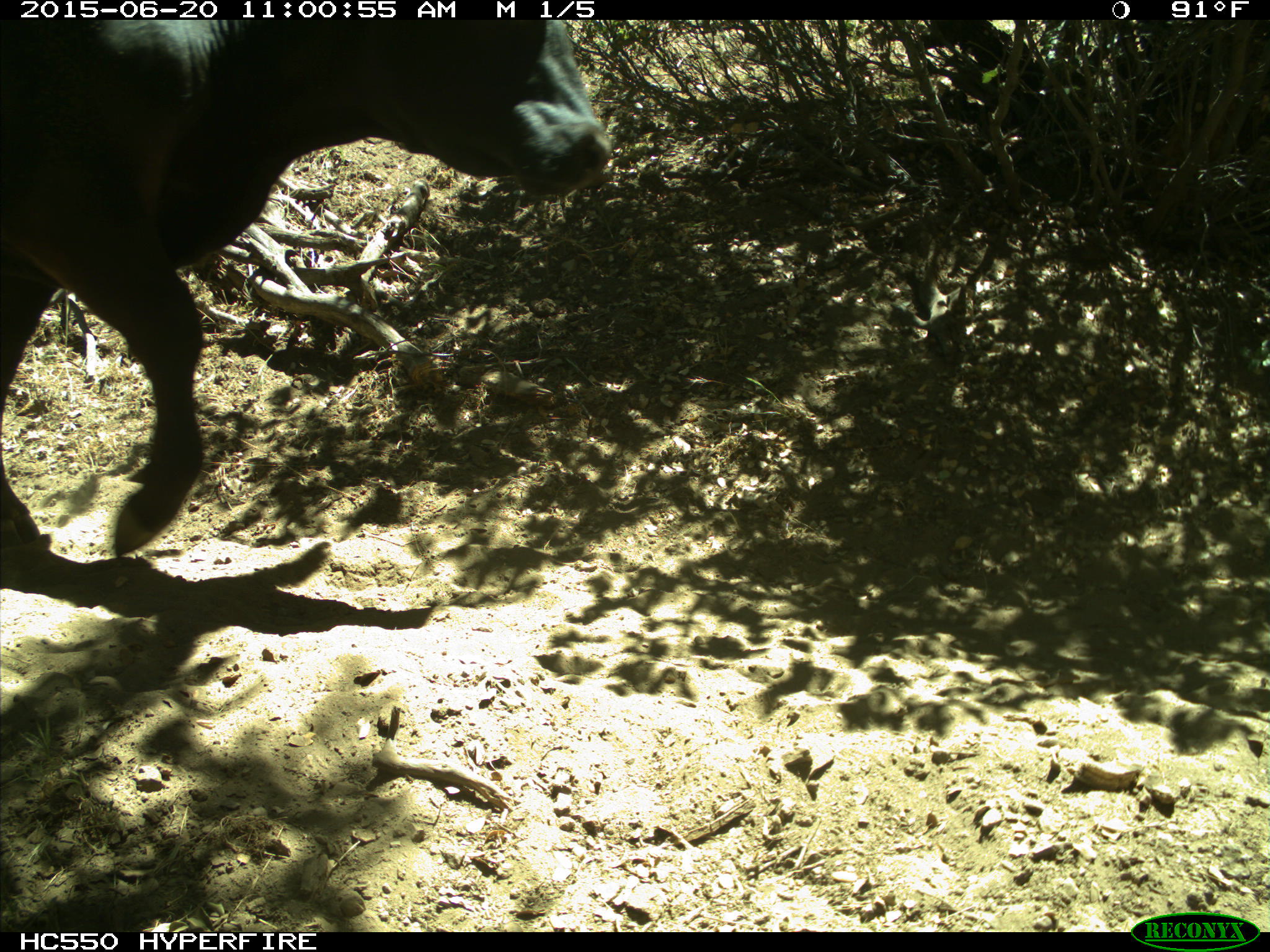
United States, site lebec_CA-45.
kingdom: Animalia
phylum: Chordata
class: Mammalia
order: Artiodactyla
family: Bovidae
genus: Bos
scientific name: Bos taurus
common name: domestic cow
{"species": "Bos taurus (domestic cow)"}